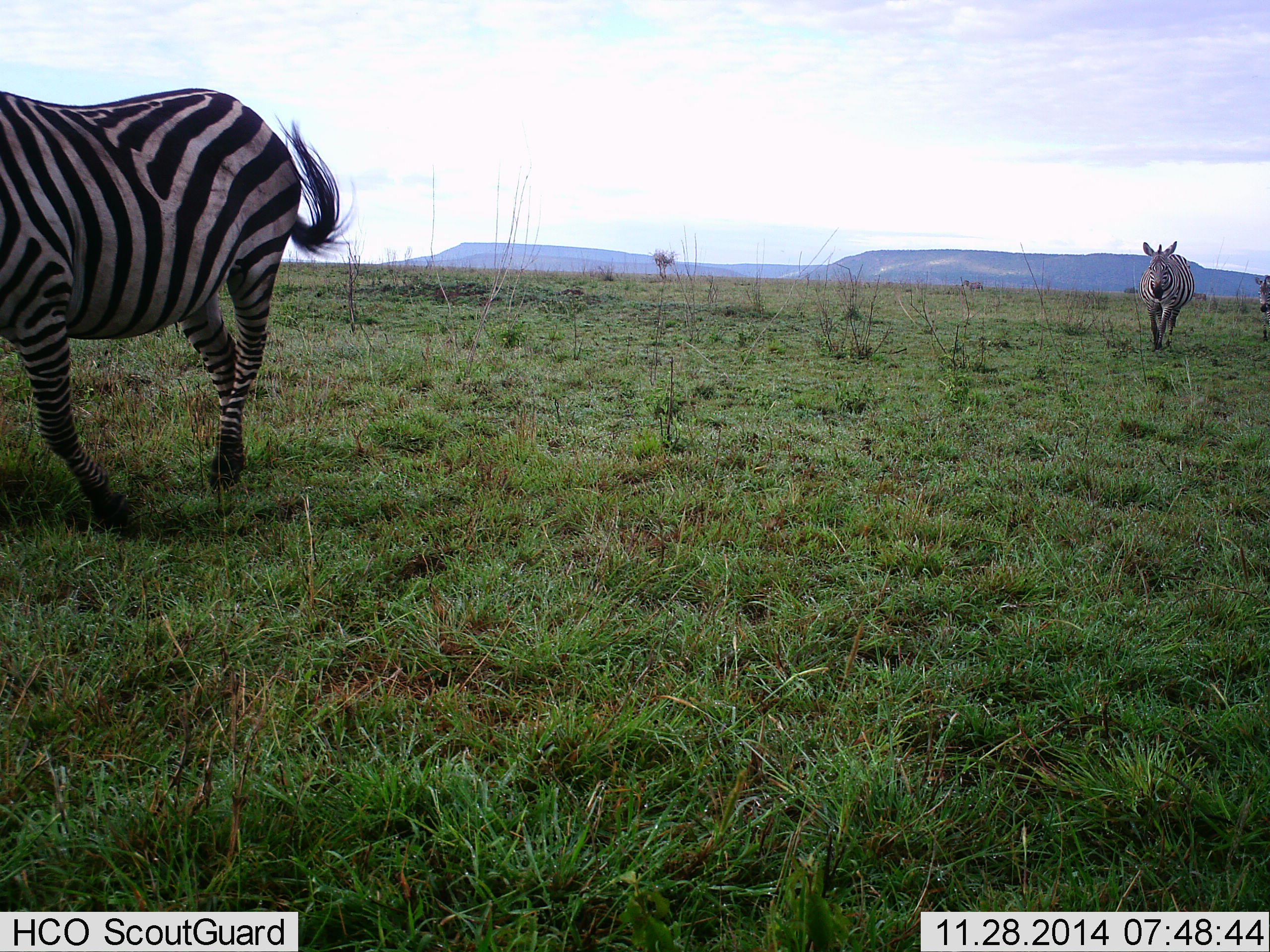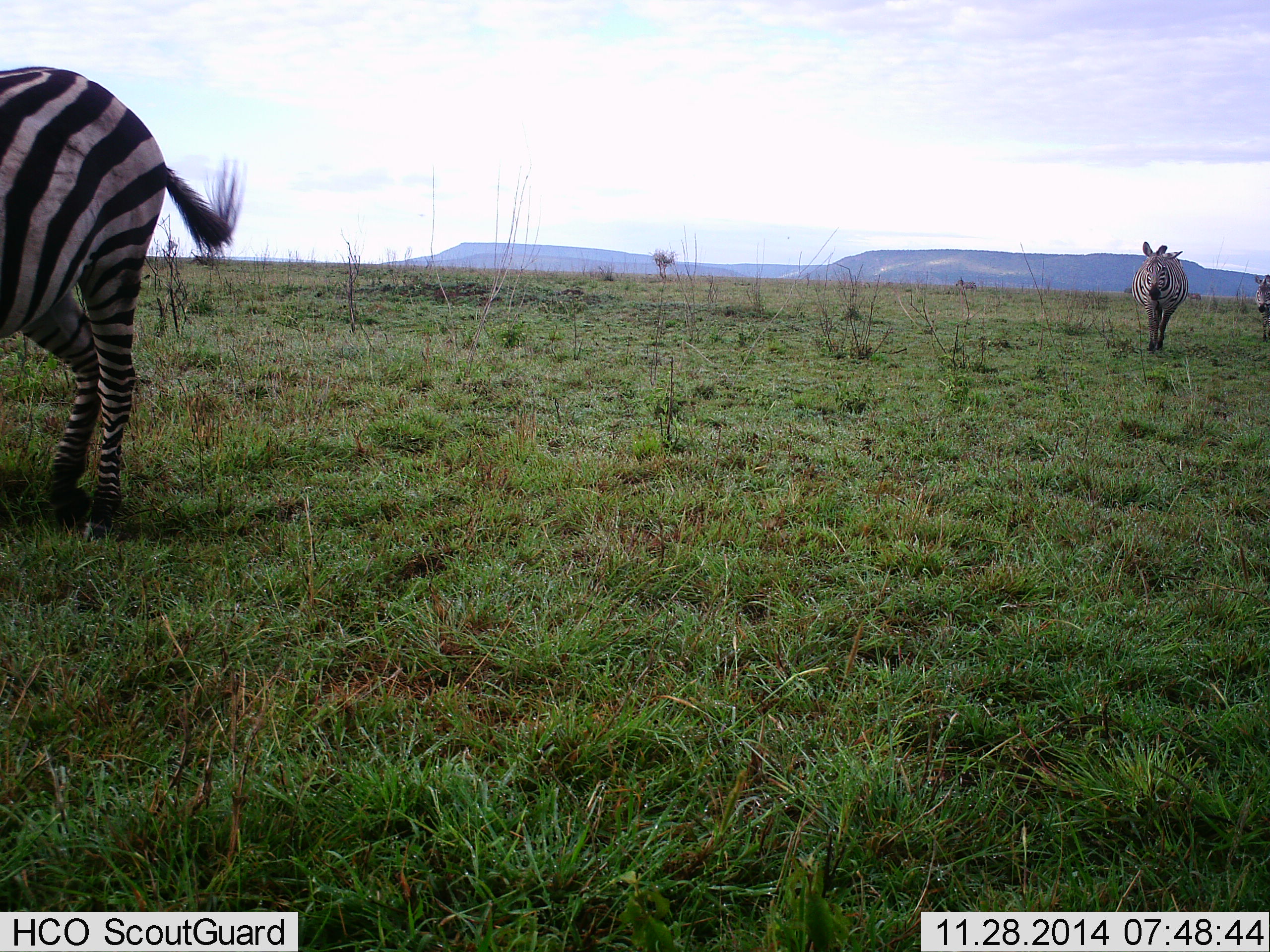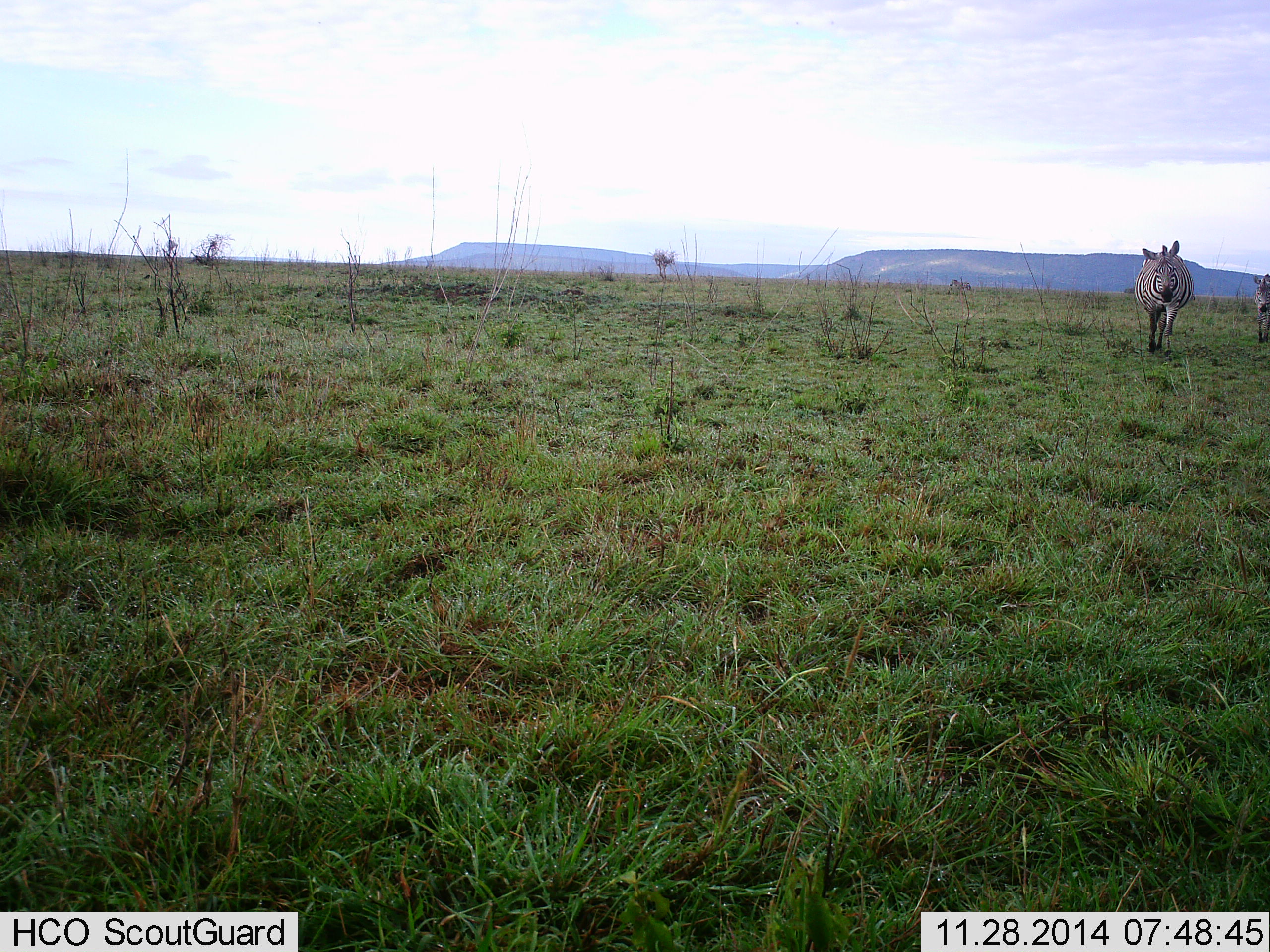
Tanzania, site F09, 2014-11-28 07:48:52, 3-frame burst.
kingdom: Animalia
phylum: Chordata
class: Mammalia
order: Perissodactyla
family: Equidae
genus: Equus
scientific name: Equus quagga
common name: plains zebra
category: zebra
Zebra (plains zebra) (Equus quagga), count 3. Behavior (volunteer vote fractions): standing 0%, resting 0%, moving 100%, interacting 0%. Young present (vote fraction): 0%. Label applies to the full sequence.